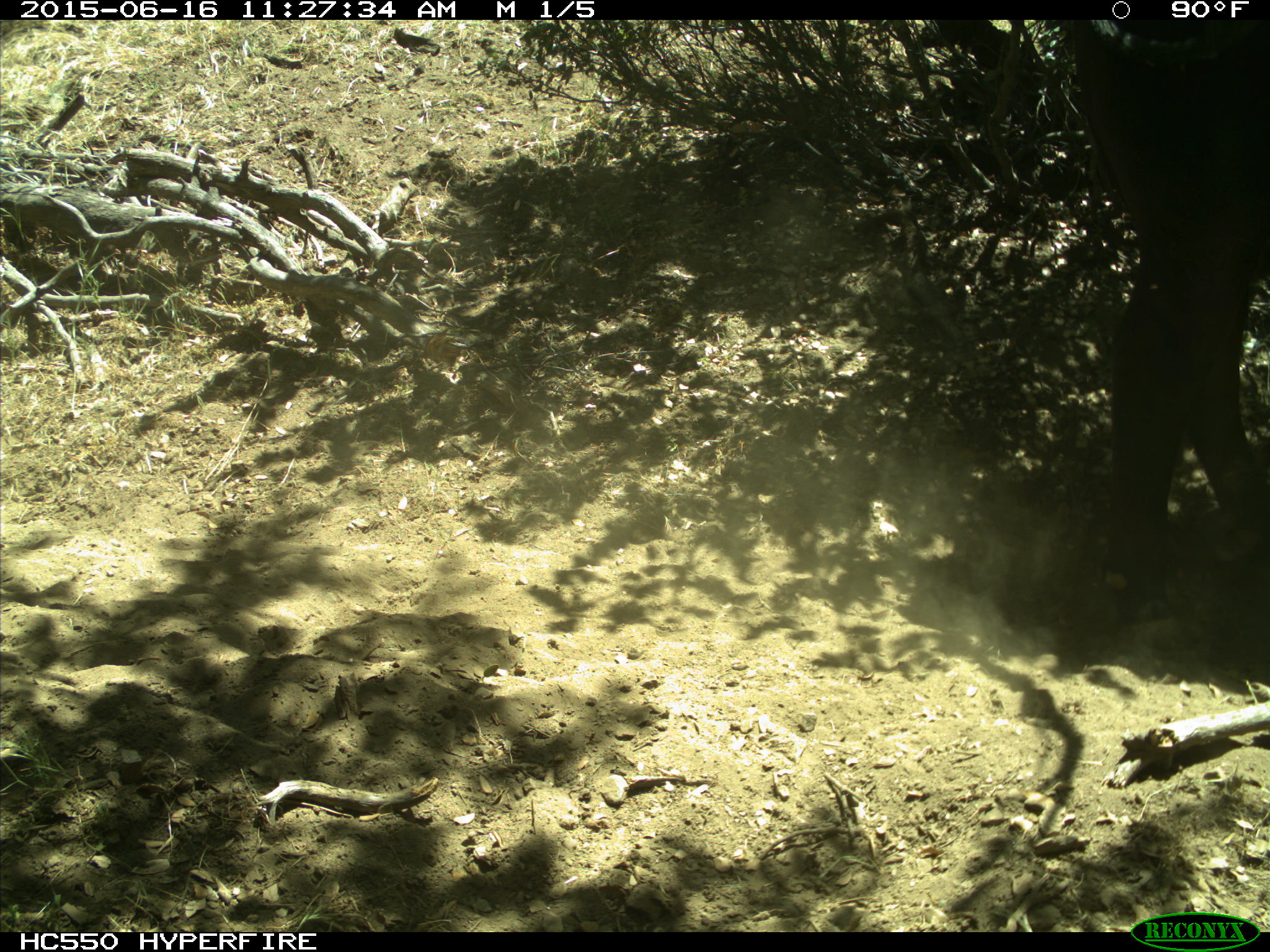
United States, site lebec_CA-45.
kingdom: Animalia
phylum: Chordata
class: Mammalia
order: Artiodactyla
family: Bovidae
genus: Bos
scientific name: Bos taurus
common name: domestic cow